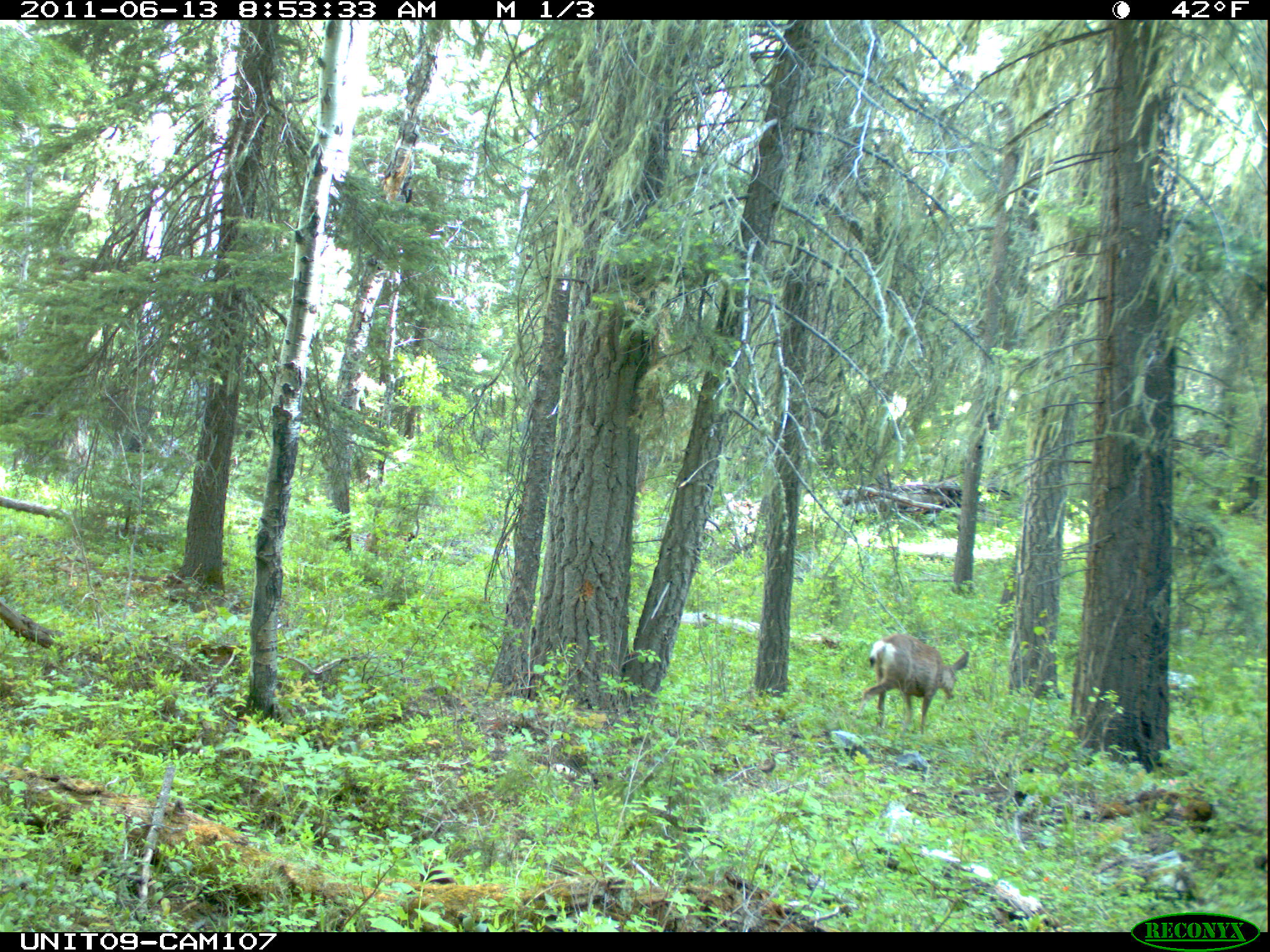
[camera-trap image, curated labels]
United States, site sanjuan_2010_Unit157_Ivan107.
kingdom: Animalia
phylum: Chordata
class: Mammalia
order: Artiodactyla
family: Cervidae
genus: Odocoileus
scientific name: Odocoileus hemionus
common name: mule deer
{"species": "Odocoileus hemionus (mule deer)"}